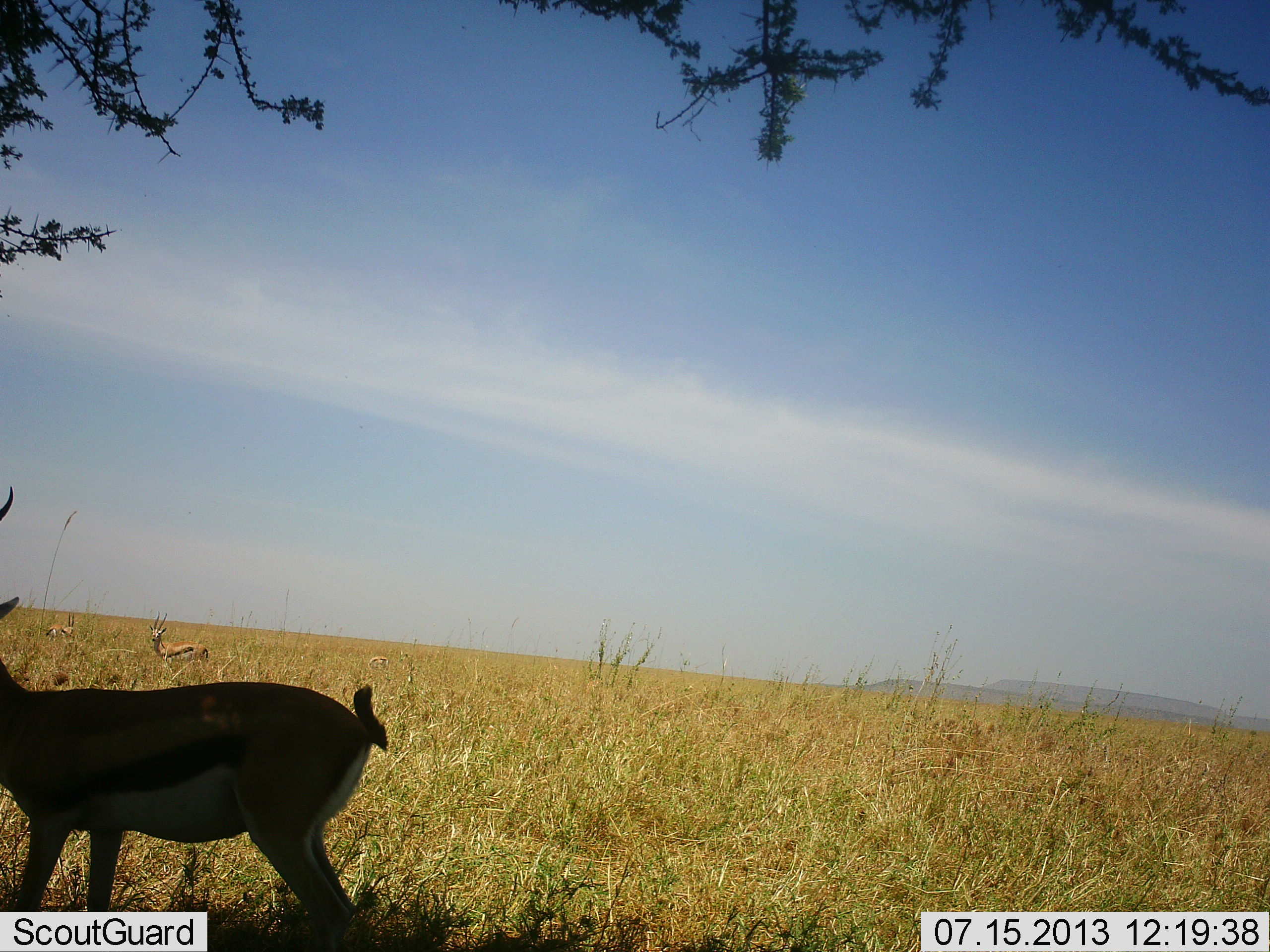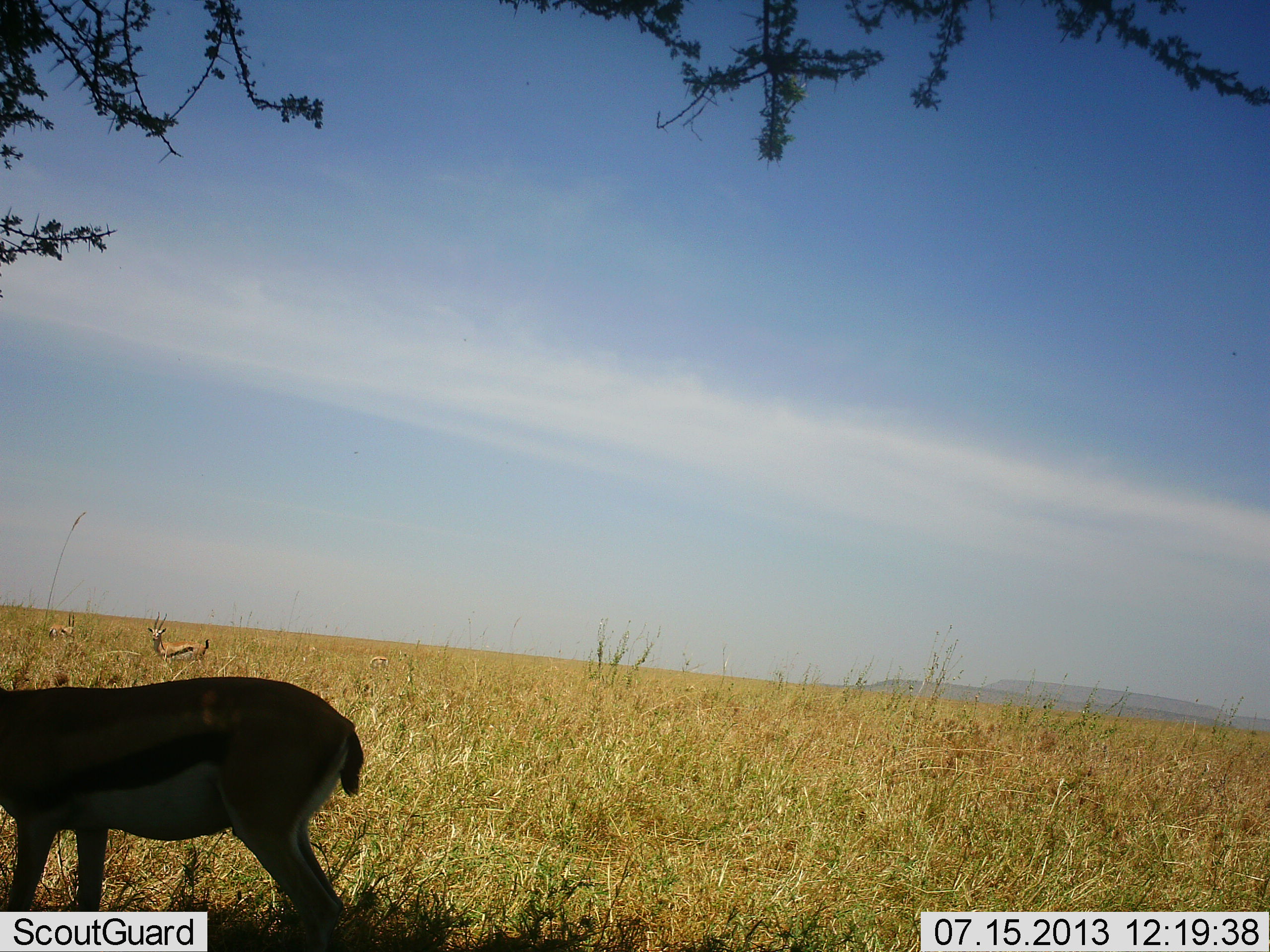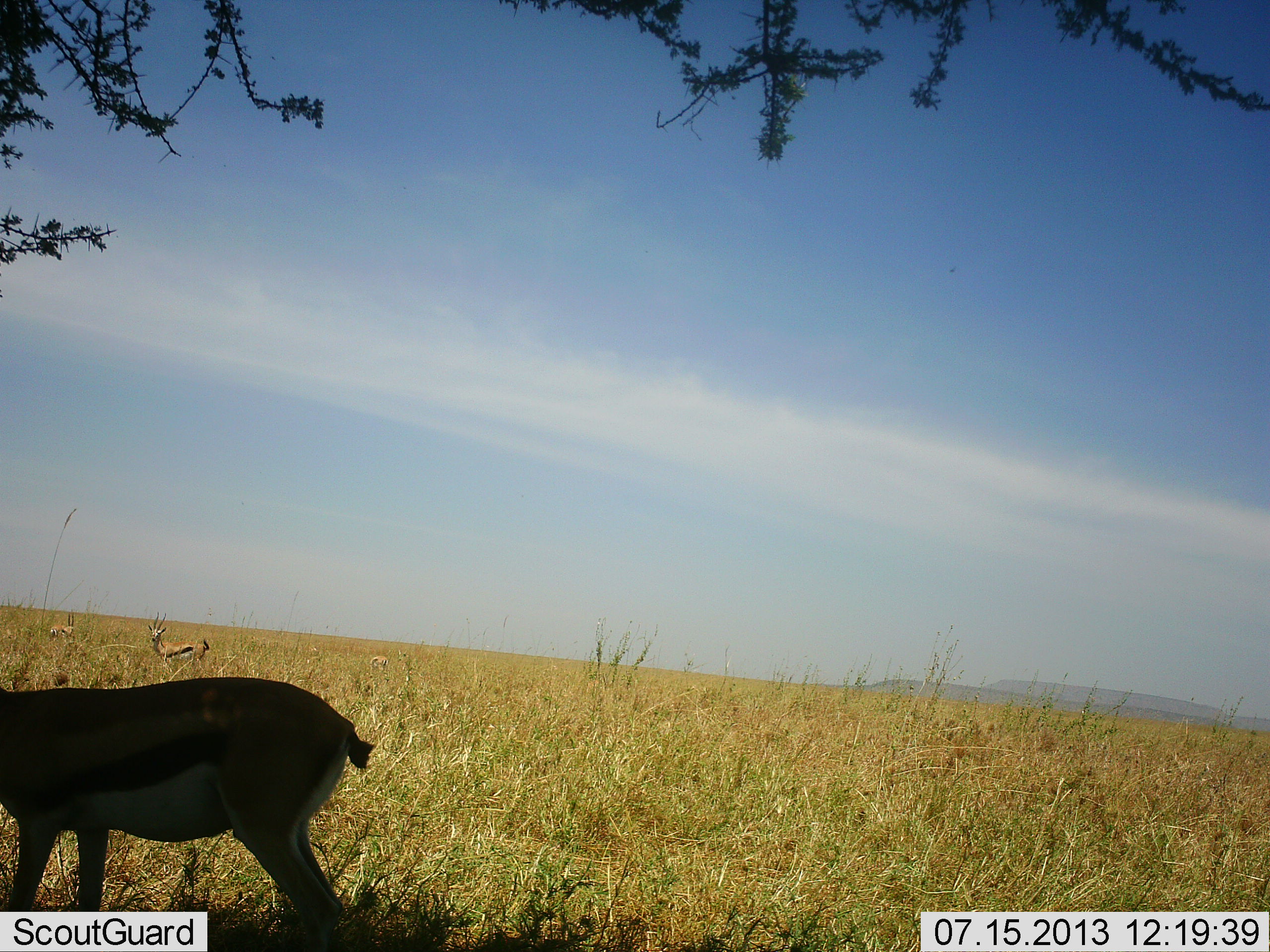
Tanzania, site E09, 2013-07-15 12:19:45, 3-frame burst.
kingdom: Animalia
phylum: Chordata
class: Mammalia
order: Artiodactyla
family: Bovidae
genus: Eudorcas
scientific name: Eudorcas thomsonii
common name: thomson's gazelle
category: gazellethomsons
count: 3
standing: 100%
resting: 0%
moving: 0%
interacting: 0%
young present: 0%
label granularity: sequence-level